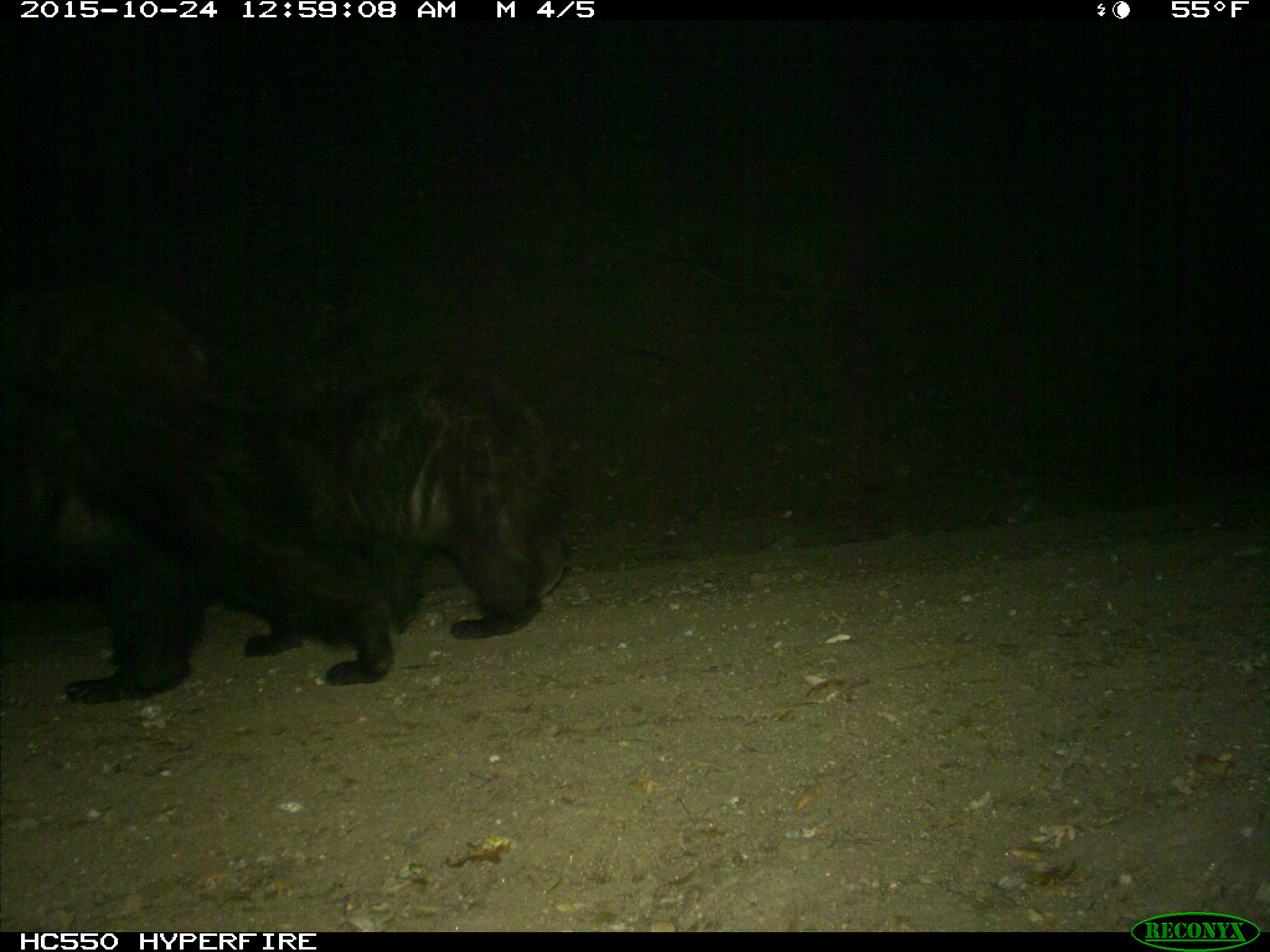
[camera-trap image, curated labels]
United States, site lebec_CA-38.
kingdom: Animalia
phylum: Chordata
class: Mammalia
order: Carnivora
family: Ursidae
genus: Ursus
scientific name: Ursus americanus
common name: american black bear